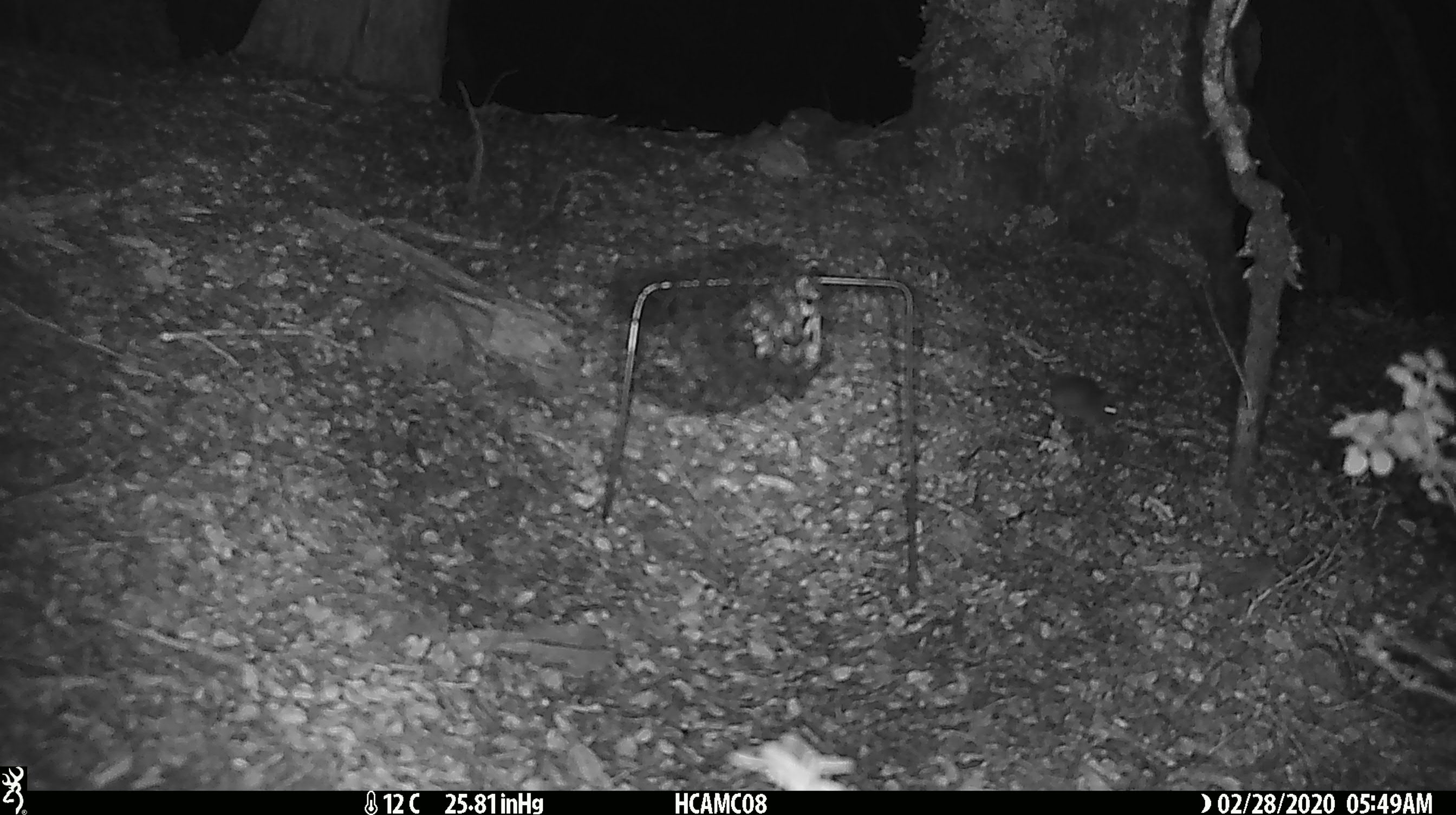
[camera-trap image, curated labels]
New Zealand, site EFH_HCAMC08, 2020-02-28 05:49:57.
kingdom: Animalia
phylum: Chordata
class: Mammalia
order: Rodentia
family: Muridae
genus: Mus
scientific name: Mus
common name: mouse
Mouse (Mus).